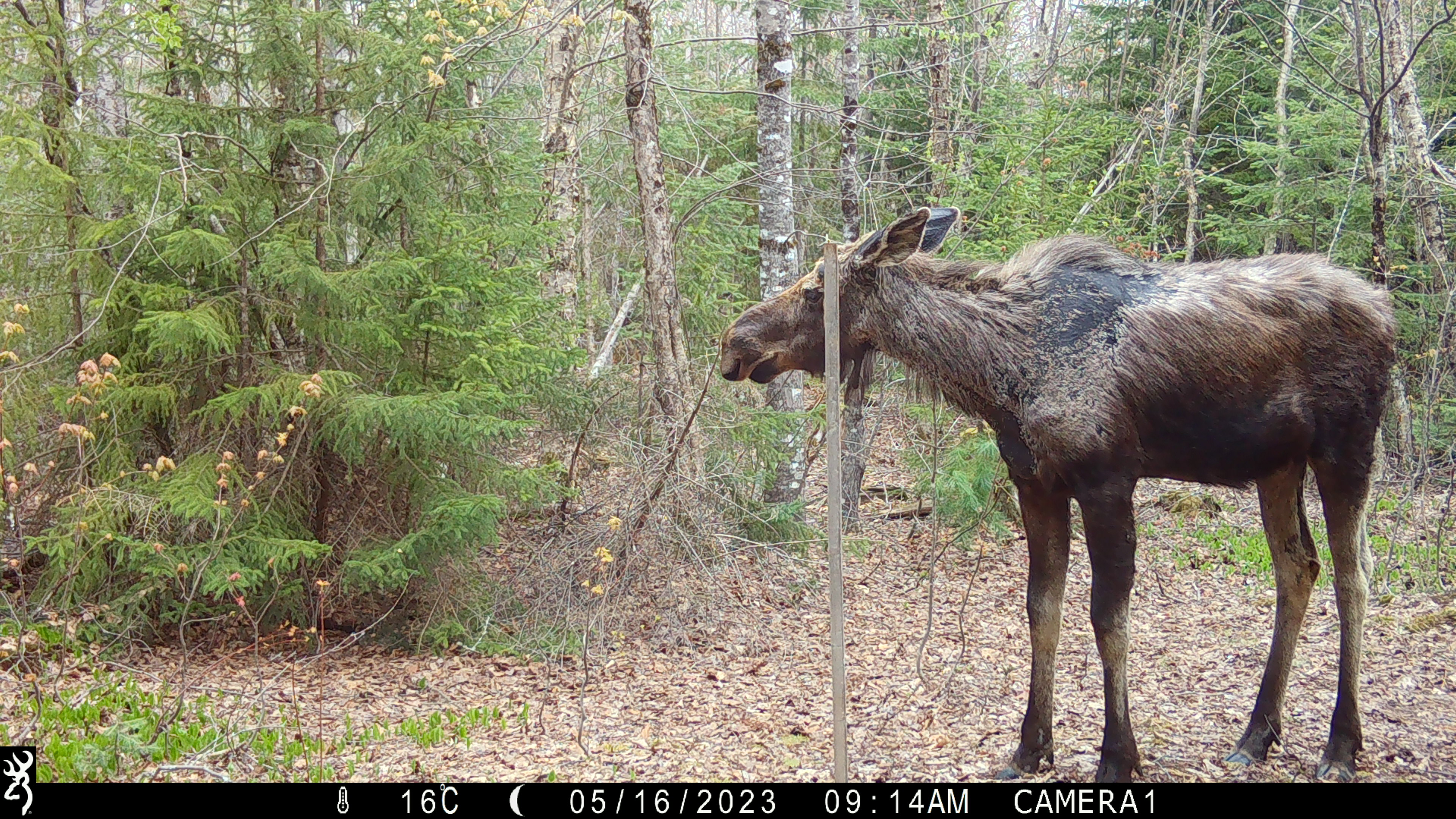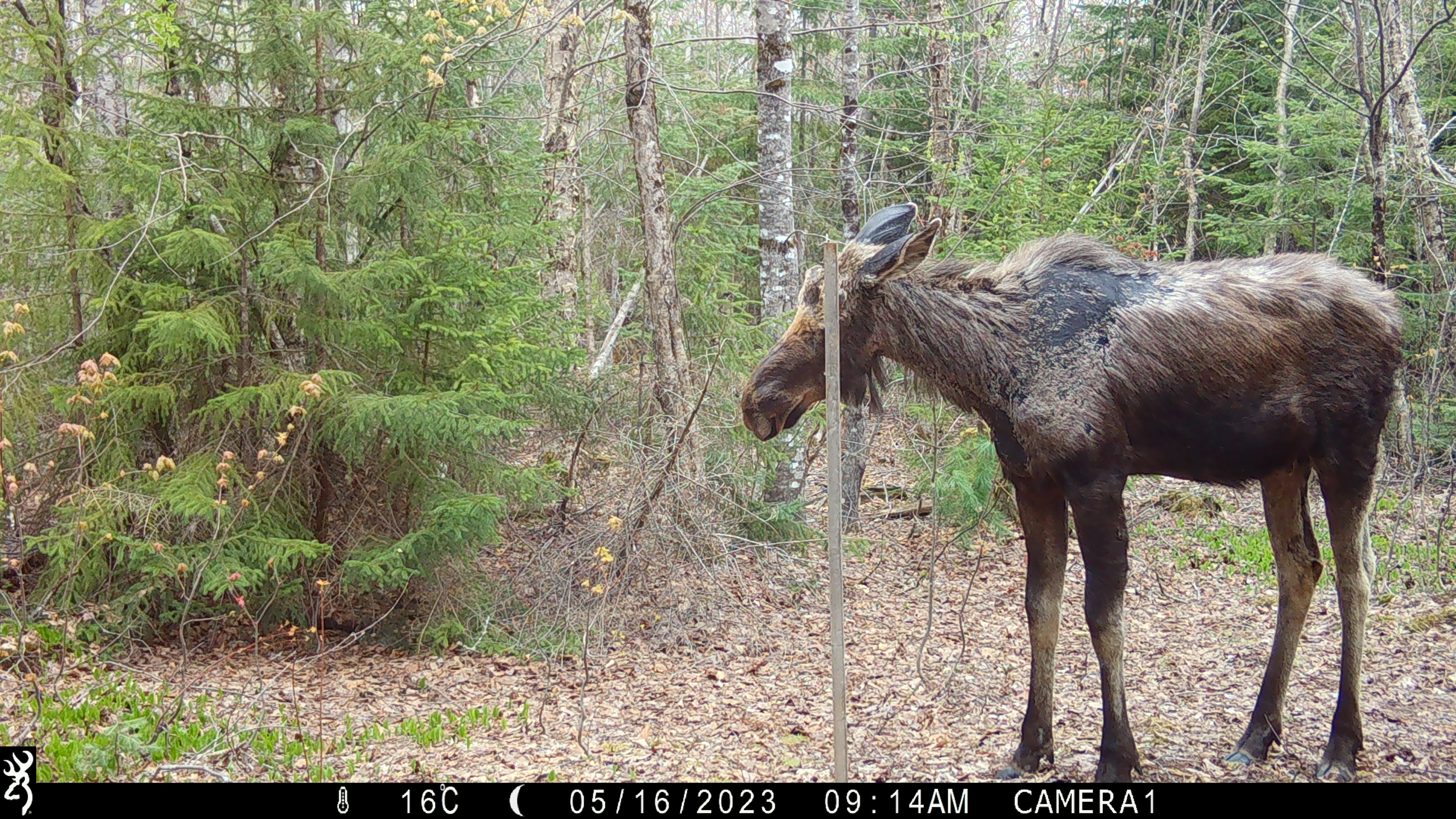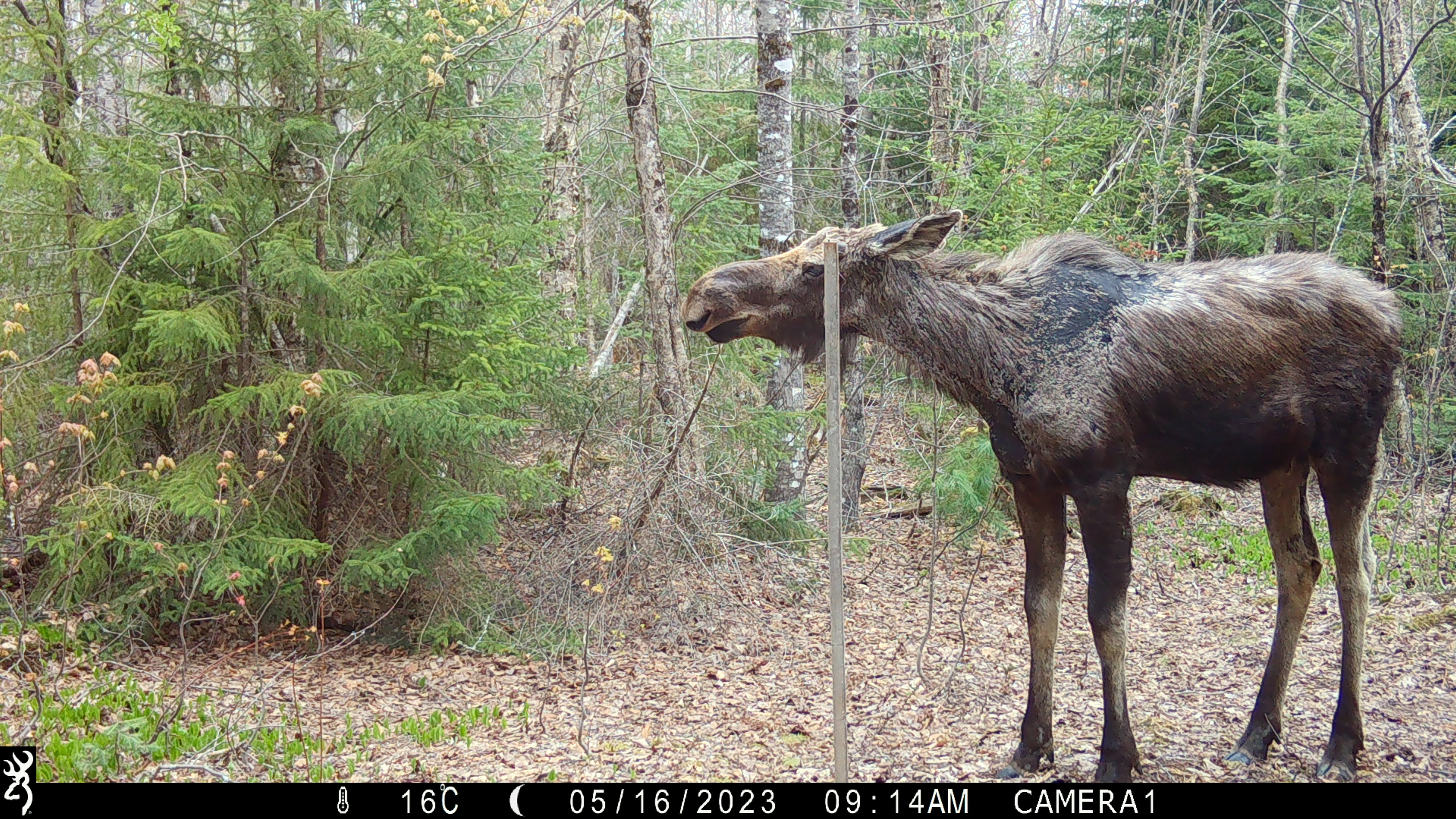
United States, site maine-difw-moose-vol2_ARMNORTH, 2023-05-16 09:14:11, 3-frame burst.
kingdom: Animalia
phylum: Chordata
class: Mammalia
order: Artiodactyla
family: Cervidae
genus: Alces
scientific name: Alces alces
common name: moose